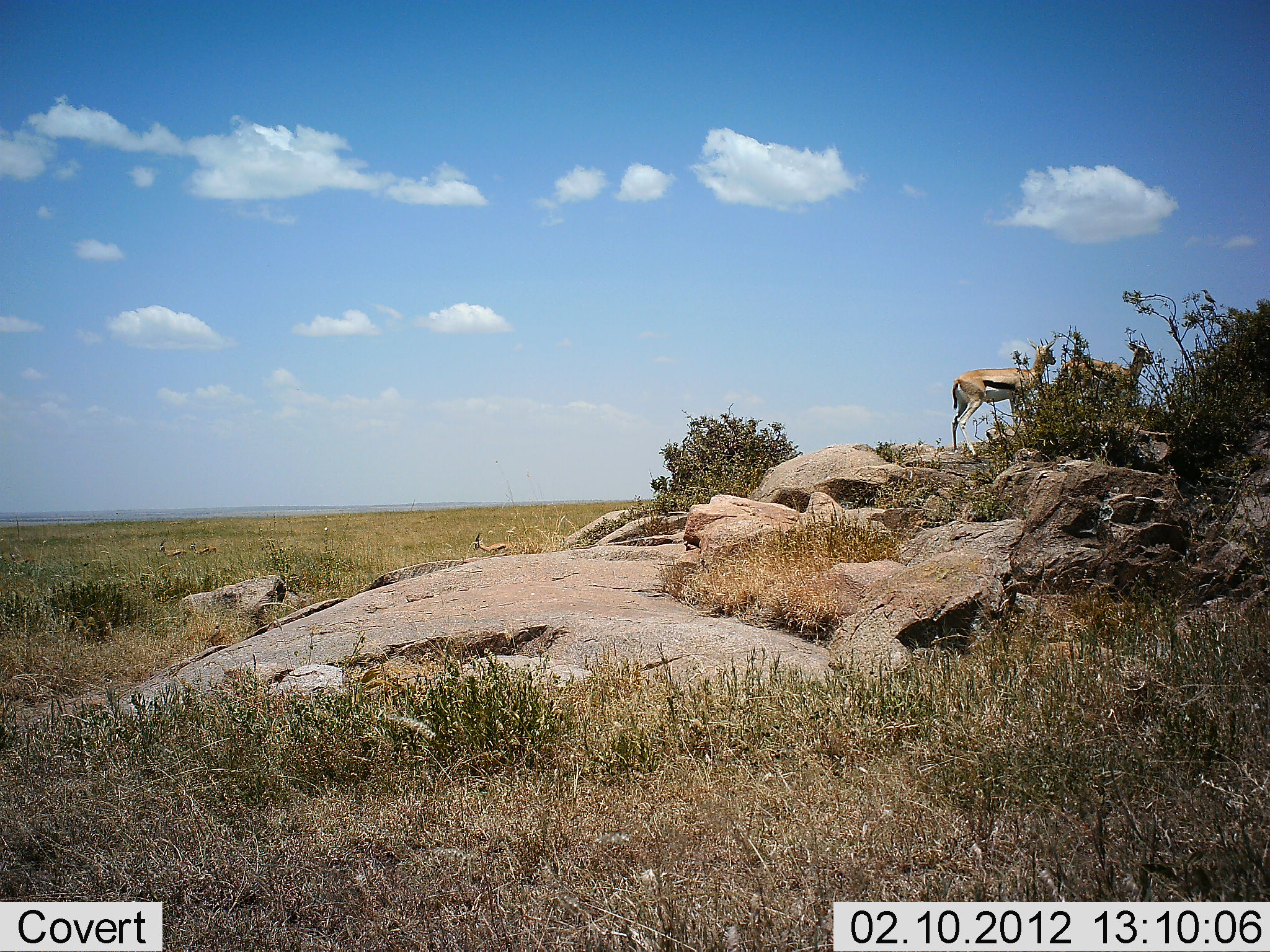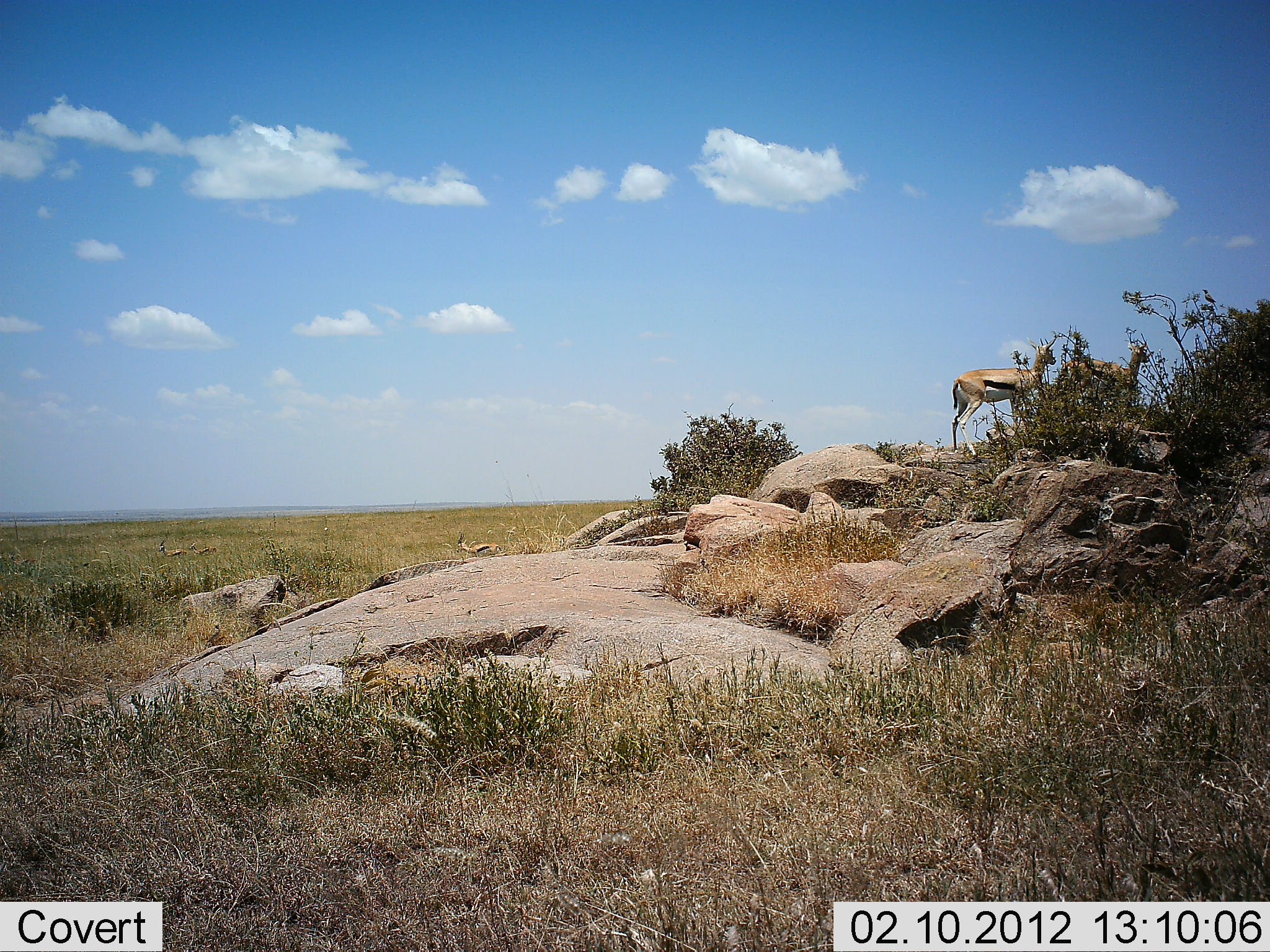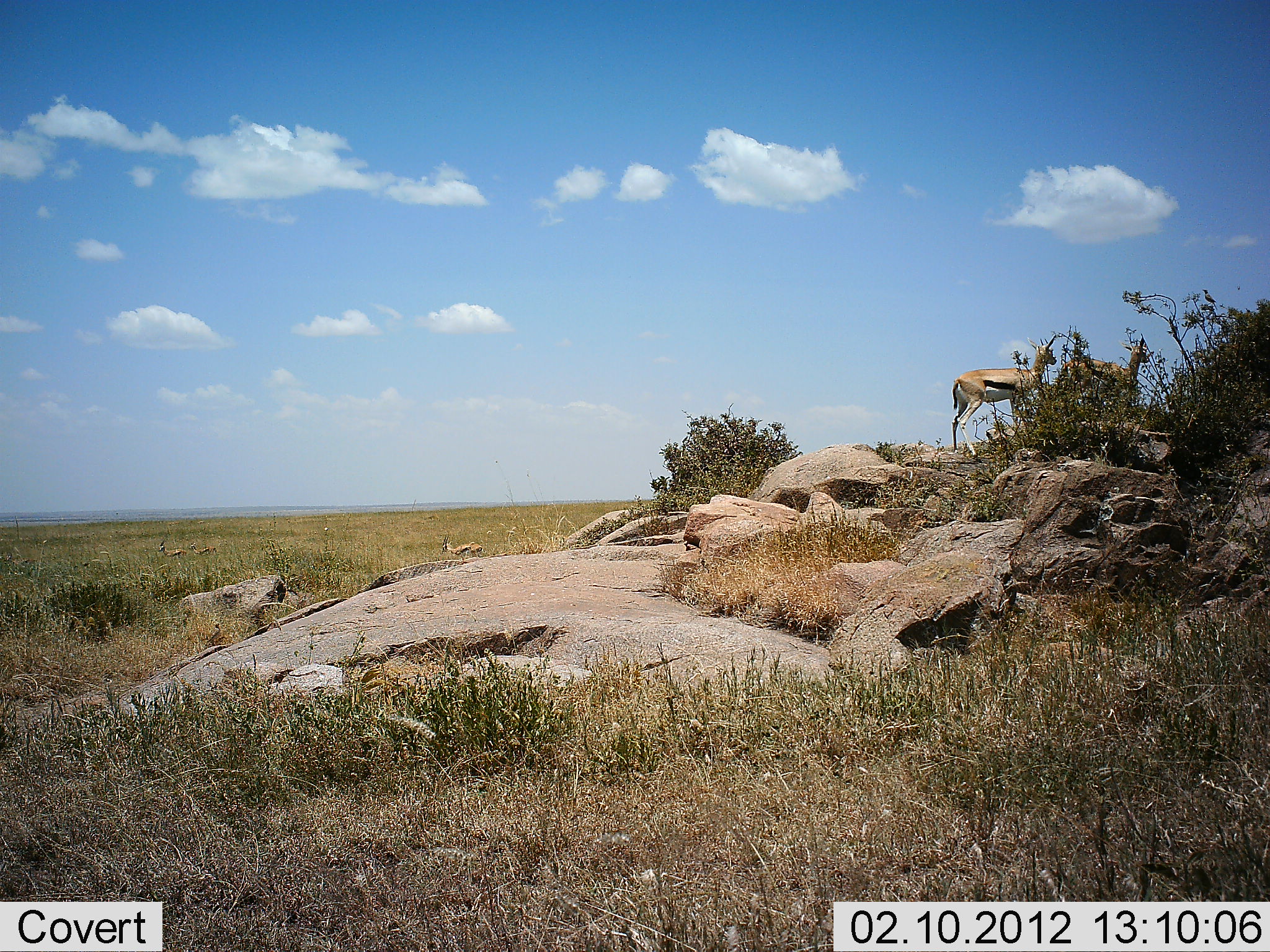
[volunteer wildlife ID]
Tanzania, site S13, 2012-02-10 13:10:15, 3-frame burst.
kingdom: Animalia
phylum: Chordata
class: Mammalia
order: Artiodactyla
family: Bovidae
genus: Eudorcas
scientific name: Eudorcas thomsonii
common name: thomson's gazelle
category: gazellethomsons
Gazellethomsons (thomson's gazelle) (Eudorcas thomsonii), count 5. Behavior (volunteer vote fractions): standing 100%, resting 7%, moving 33%, interacting 0%. Young present (vote fraction): 0%. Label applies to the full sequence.